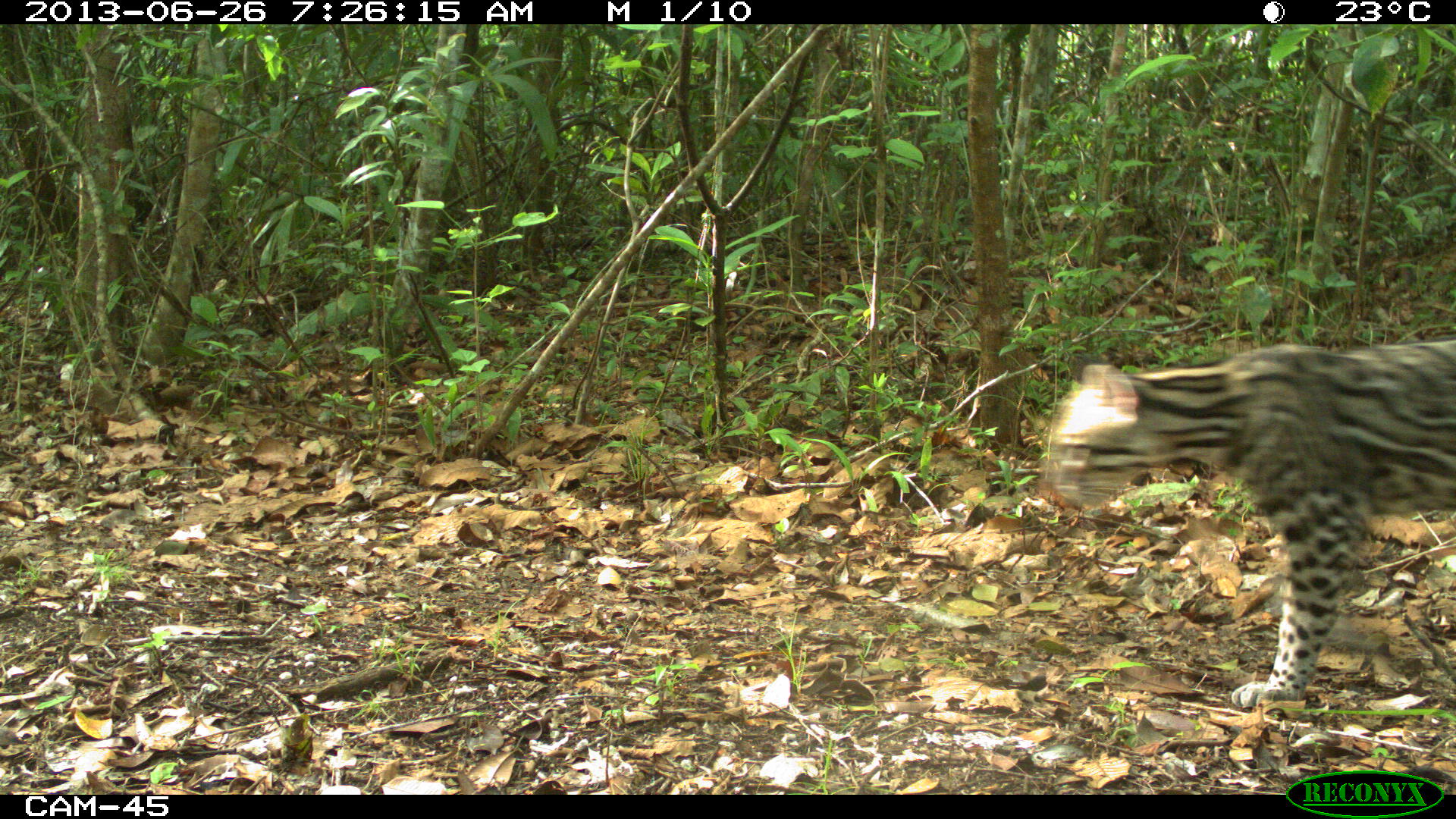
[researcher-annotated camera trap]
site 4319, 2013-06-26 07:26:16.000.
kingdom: Animalia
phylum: Chordata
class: Mammalia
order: Carnivora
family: Felidae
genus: Leopardus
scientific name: Leopardus pardalis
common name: ocelot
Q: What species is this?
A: Leopardus pardalis (ocelot).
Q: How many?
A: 1.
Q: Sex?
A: Female.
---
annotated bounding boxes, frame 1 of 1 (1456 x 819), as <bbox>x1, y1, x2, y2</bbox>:
leopardus pardalis: <bbox>1041, 340, 1456, 709</bbox>